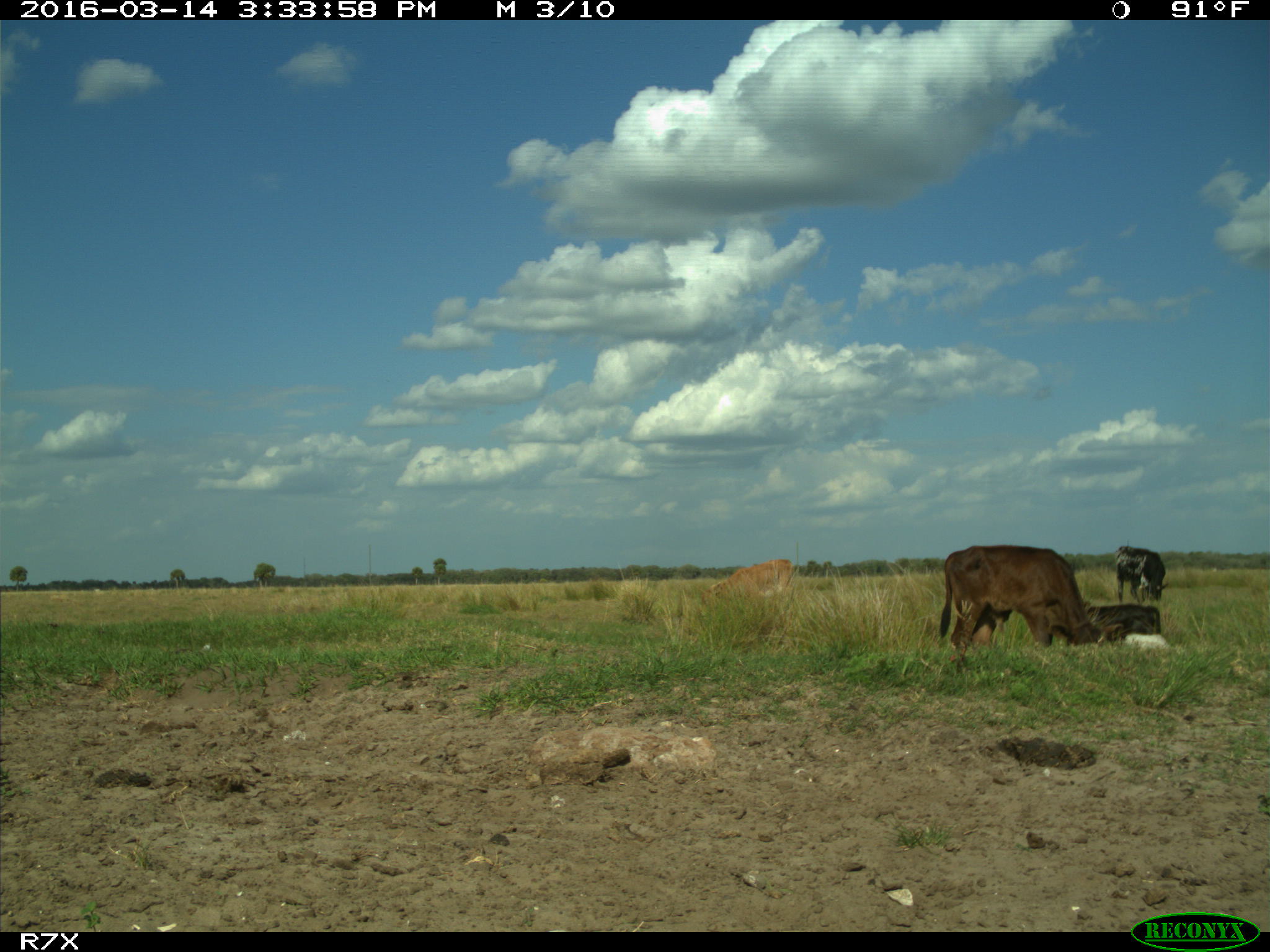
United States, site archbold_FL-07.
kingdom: Animalia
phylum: Chordata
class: Mammalia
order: Artiodactyla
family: Bovidae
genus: Bos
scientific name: Bos taurus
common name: domestic cow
Bos taurus (domestic cow).